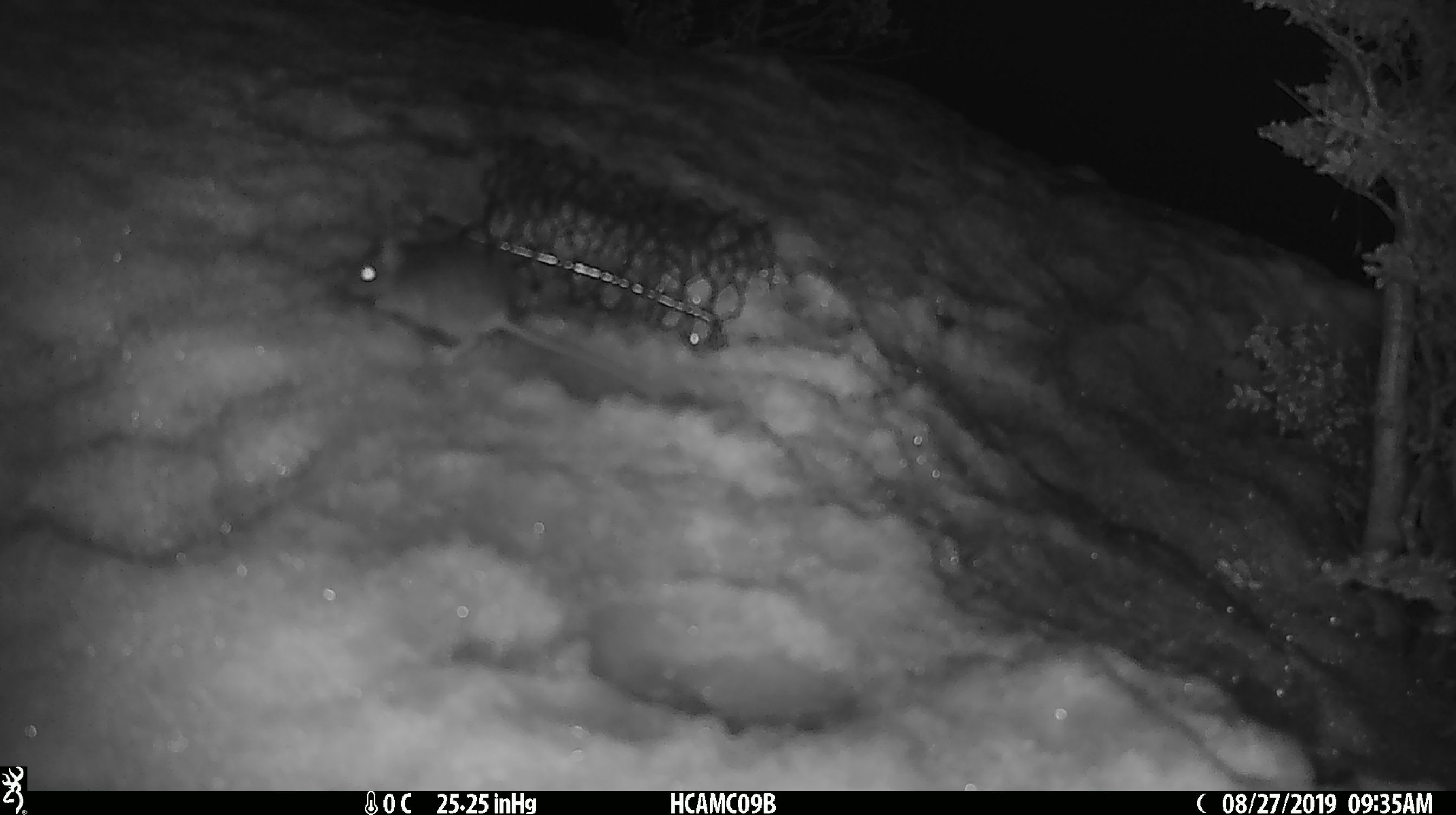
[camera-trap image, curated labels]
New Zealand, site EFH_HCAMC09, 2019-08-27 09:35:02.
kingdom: Animalia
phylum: Chordata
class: Mammalia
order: Rodentia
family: Muridae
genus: Mus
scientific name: Mus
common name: mouse